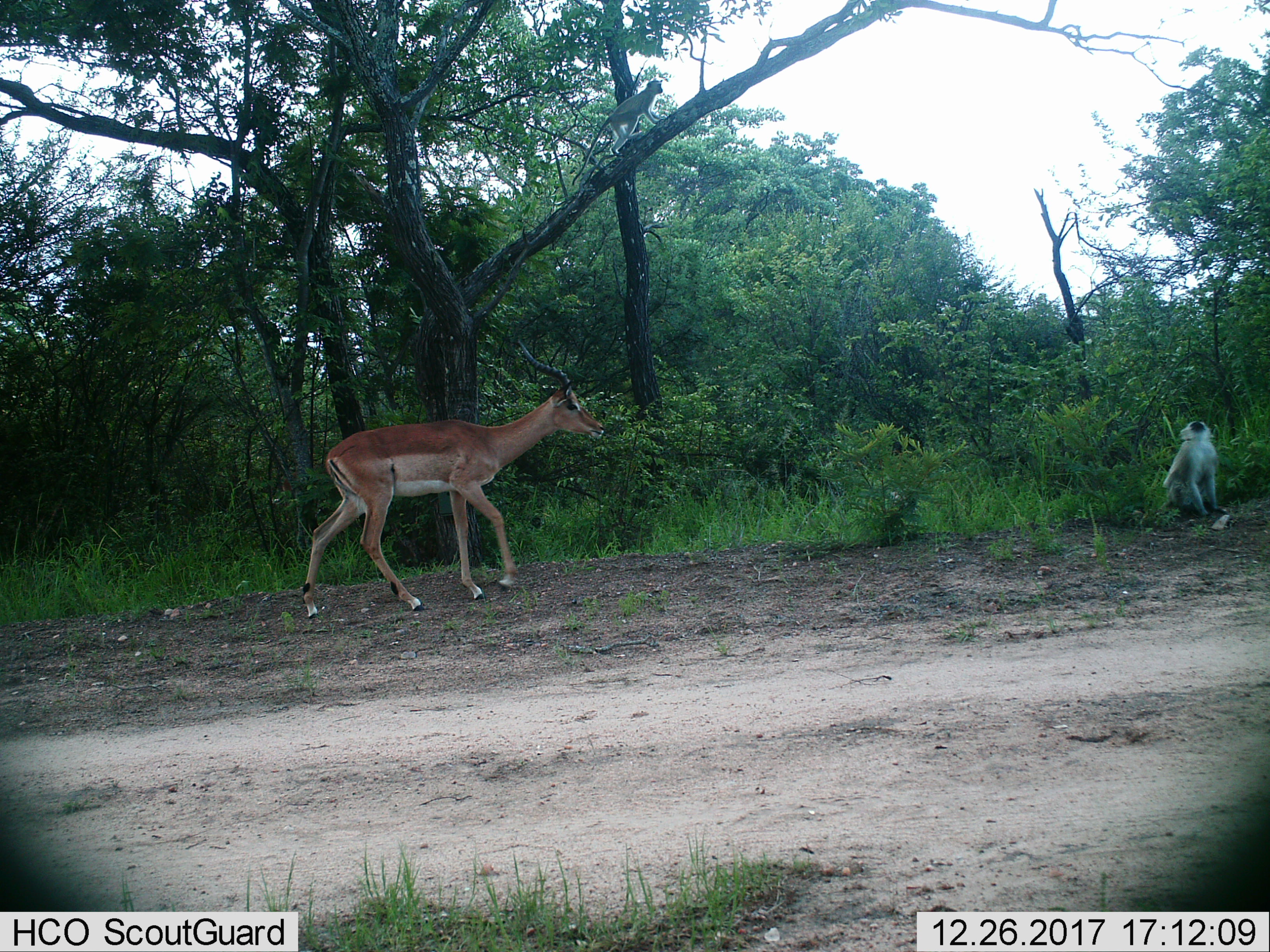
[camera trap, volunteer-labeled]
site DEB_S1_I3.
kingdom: Animalia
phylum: Chordata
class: Mammalia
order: Artiodactyla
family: Bovidae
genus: Aepyceros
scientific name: Aepyceros melampus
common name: impala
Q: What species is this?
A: Impala (Aepyceros melampus).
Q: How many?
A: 1.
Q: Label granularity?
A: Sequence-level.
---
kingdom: Animalia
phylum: Chordata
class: Mammalia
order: Primates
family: Cercopithecidae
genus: Chlorocebus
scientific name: Chlorocebus pygerythrus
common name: vervet monkey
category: monkeyvervet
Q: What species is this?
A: Monkeyvervet (vervet monkey) (Chlorocebus pygerythrus).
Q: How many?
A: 1.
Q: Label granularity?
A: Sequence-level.